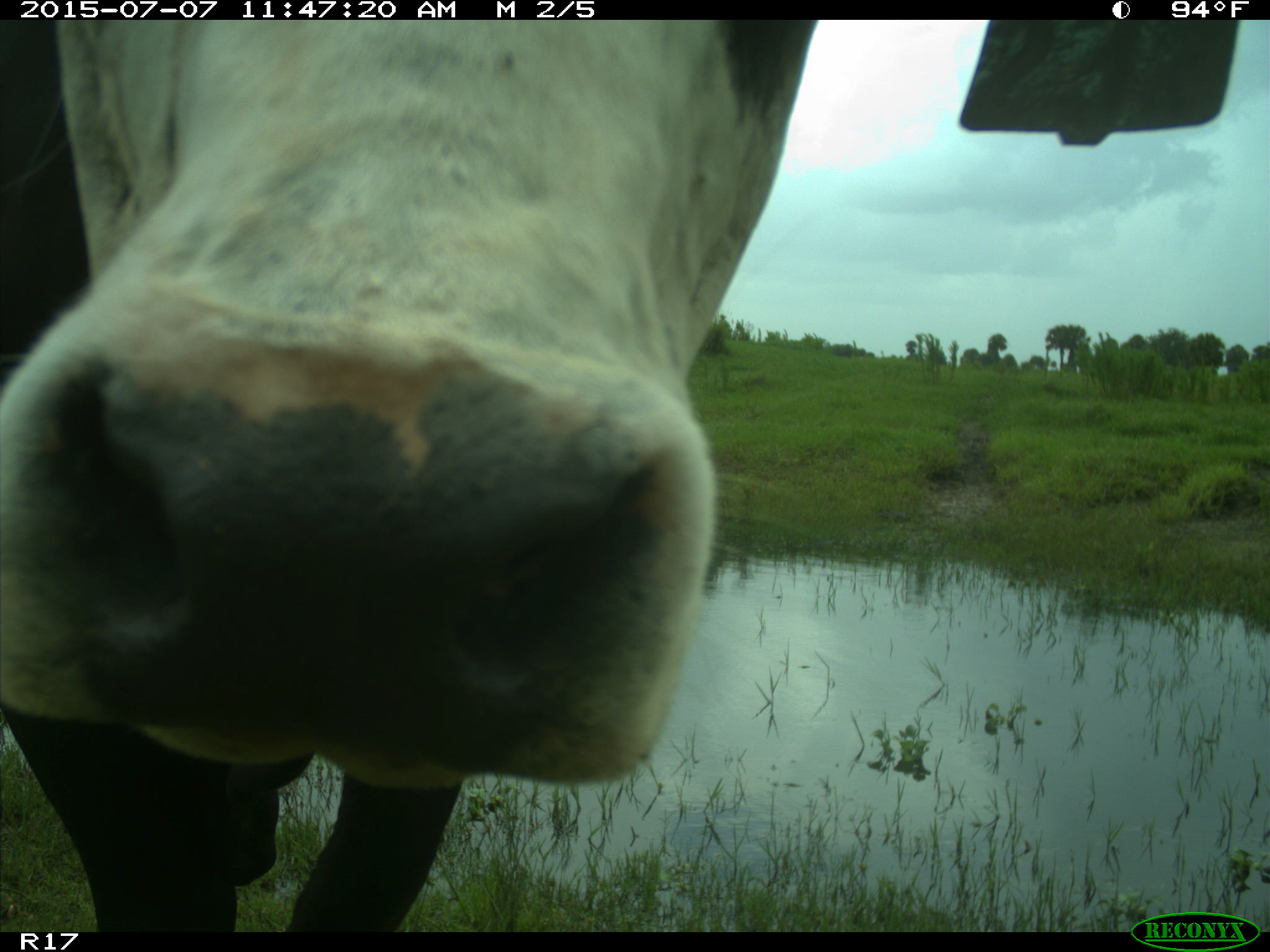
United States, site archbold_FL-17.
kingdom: Animalia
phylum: Chordata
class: Mammalia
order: Artiodactyla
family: Bovidae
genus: Bos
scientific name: Bos taurus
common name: domestic cow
Bos taurus (domestic cow).